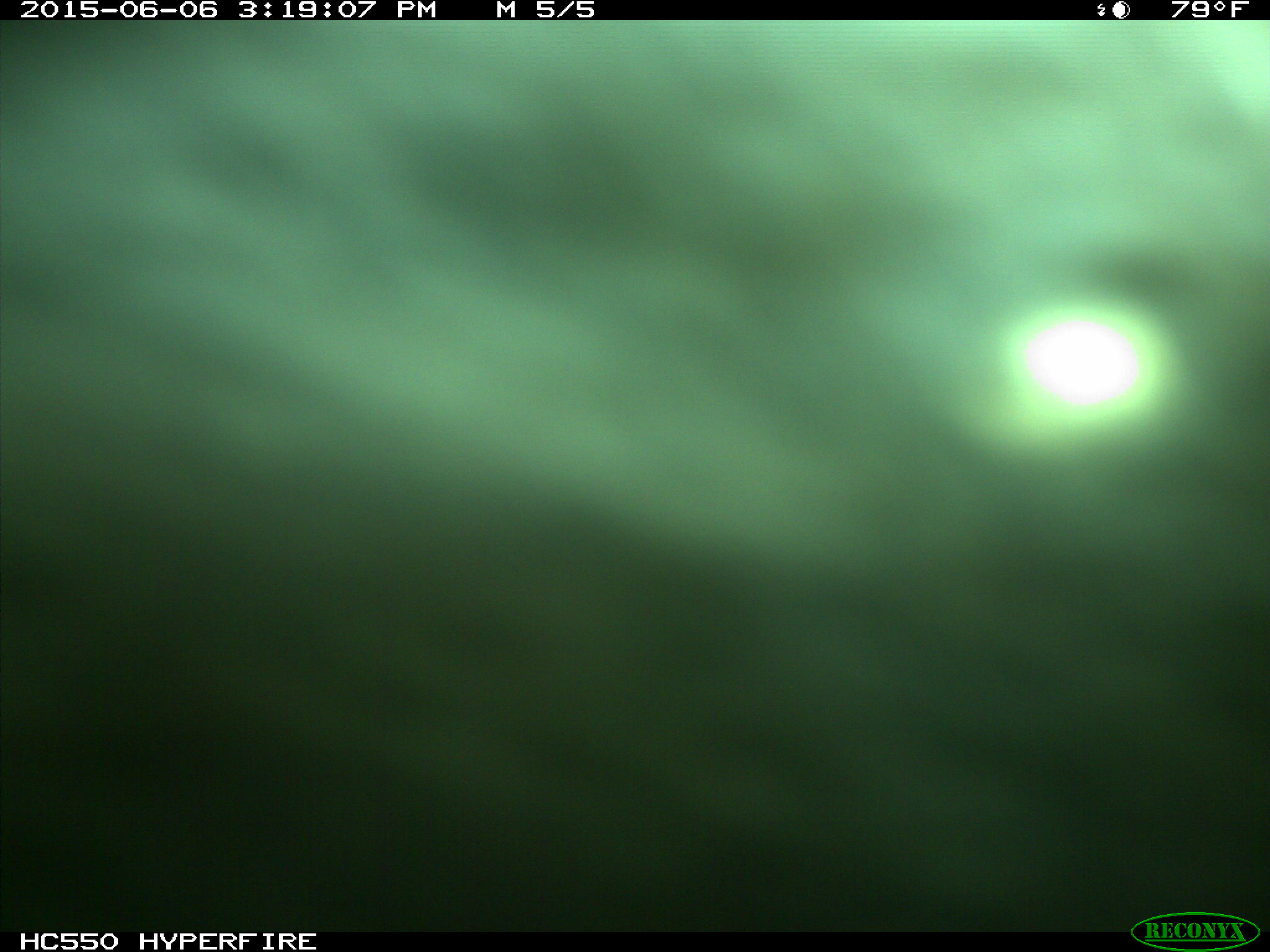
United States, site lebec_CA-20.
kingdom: Animalia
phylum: Chordata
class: Mammalia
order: Artiodactyla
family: Bovidae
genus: Bos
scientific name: Bos taurus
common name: domestic cow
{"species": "Bos taurus (domestic cow)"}